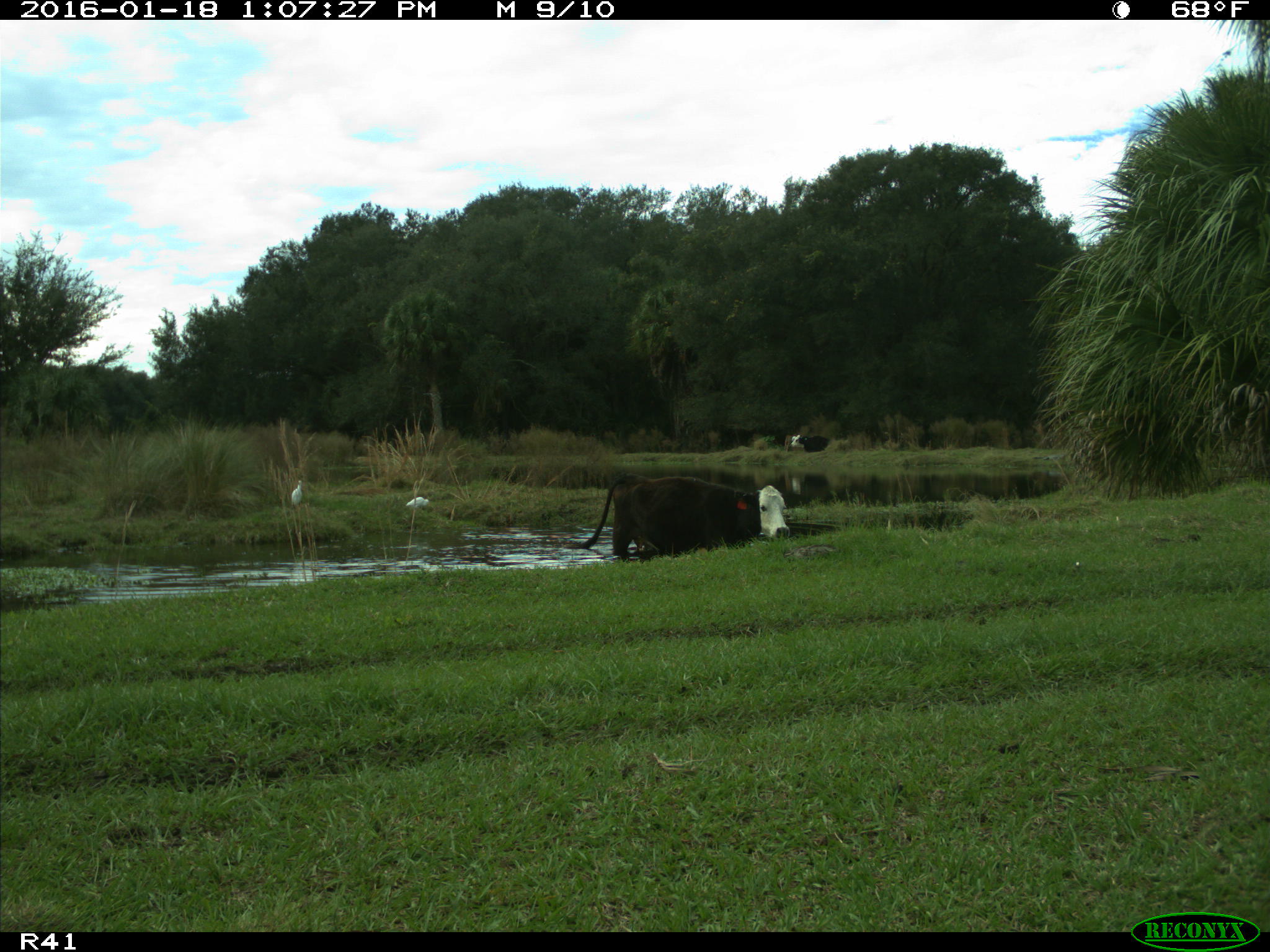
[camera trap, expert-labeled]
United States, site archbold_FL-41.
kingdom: Animalia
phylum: Chordata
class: Mammalia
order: Artiodactyla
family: Bovidae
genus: Bos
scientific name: Bos taurus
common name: domestic cow